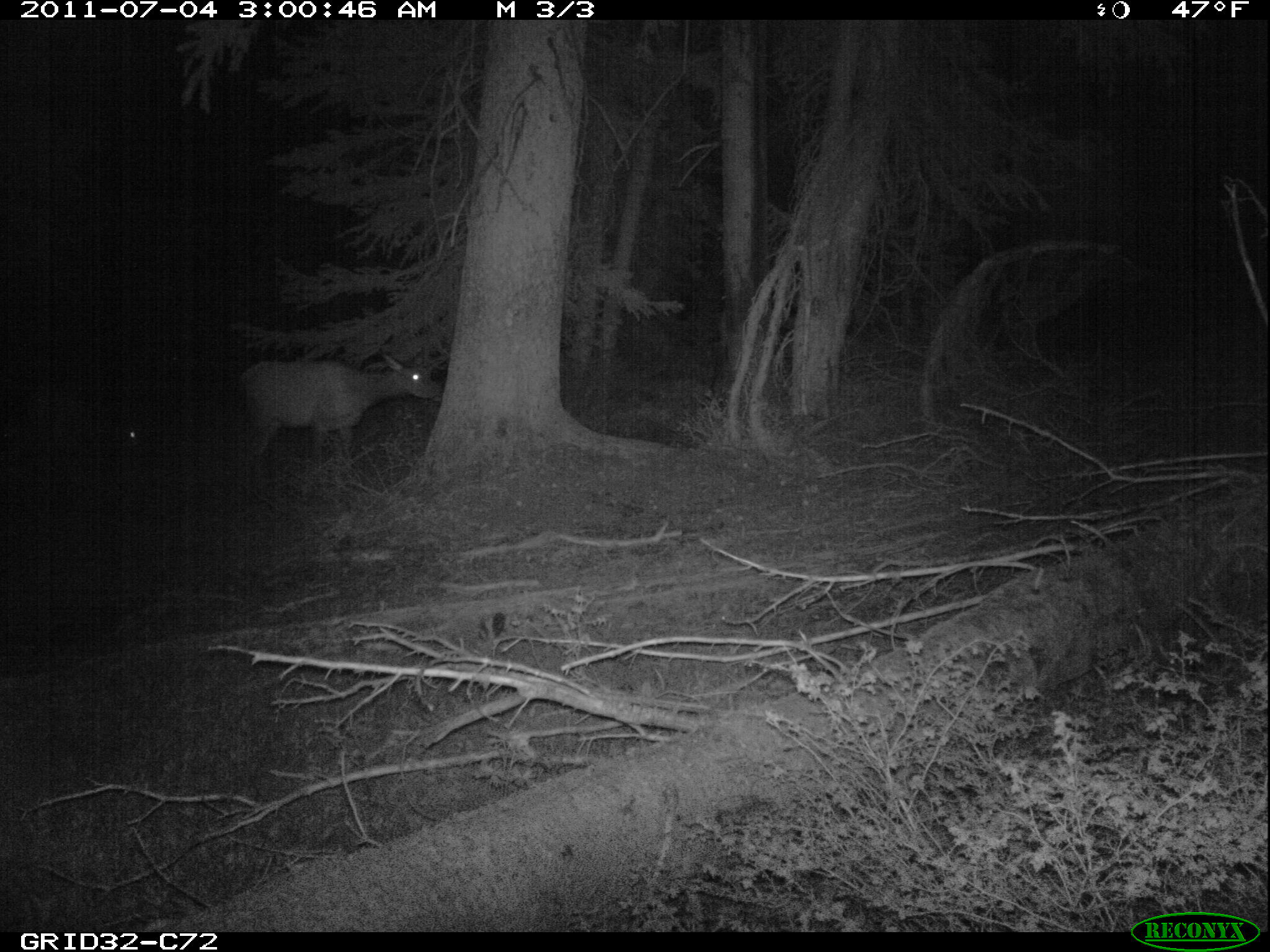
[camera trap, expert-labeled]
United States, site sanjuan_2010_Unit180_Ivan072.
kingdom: Animalia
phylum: Chordata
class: Mammalia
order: Artiodactyla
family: Cervidae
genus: Cervus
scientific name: Cervus elaphus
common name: red deer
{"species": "Cervus elaphus (red deer)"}